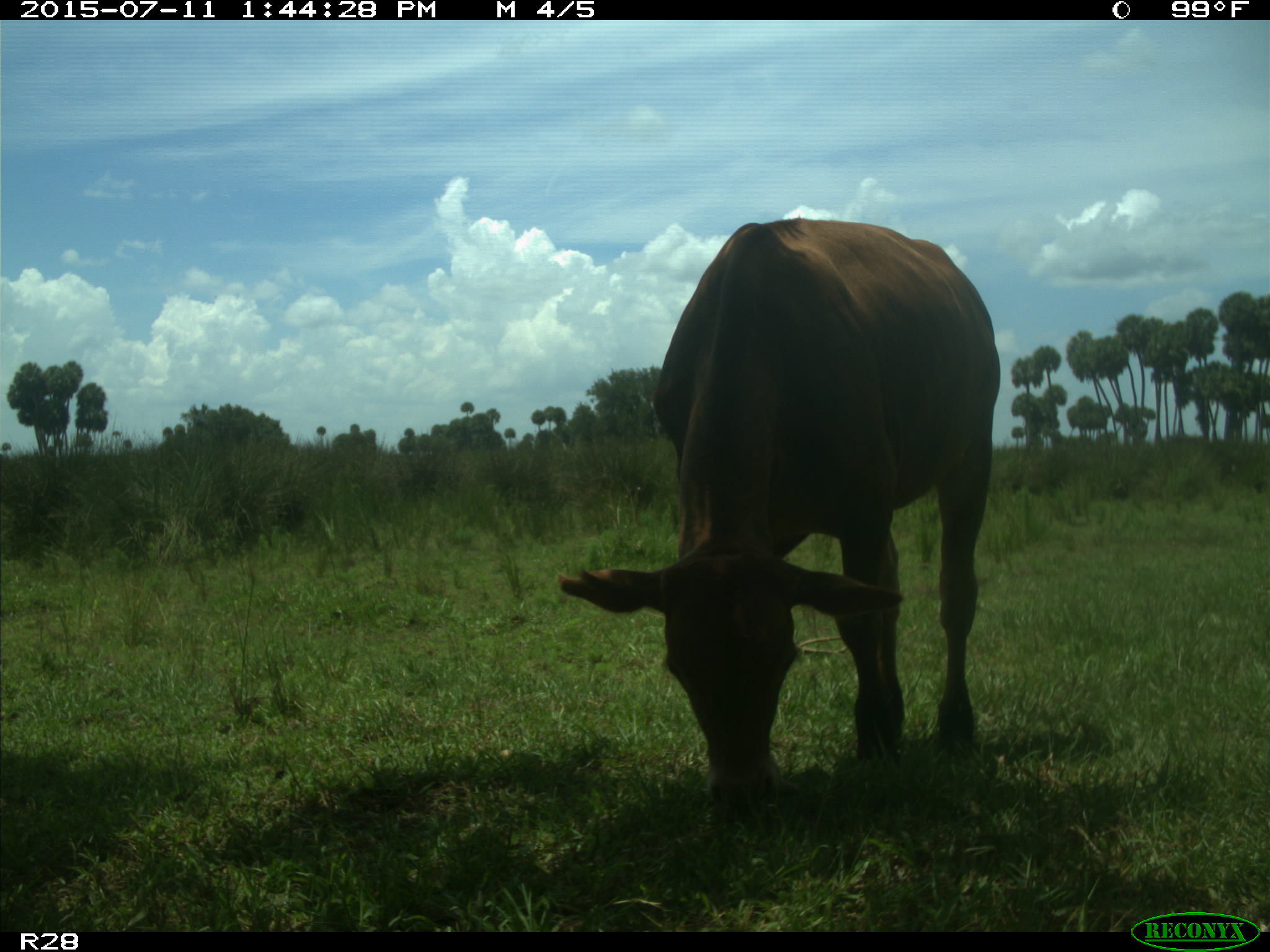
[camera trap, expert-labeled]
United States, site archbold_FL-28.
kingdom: Animalia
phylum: Chordata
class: Mammalia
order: Artiodactyla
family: Bovidae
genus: Bos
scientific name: Bos taurus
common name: domestic cow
Bos taurus (domestic cow).